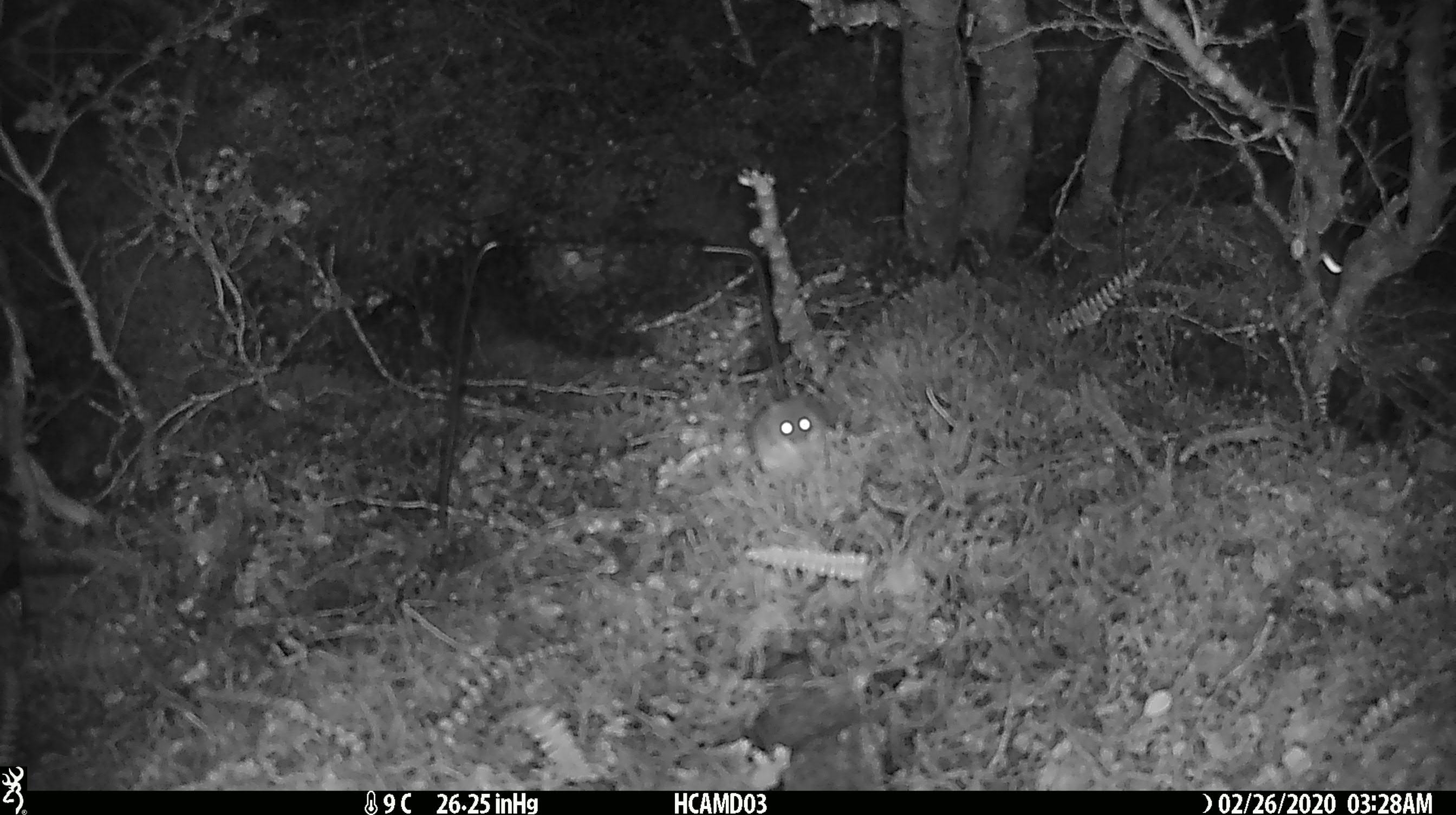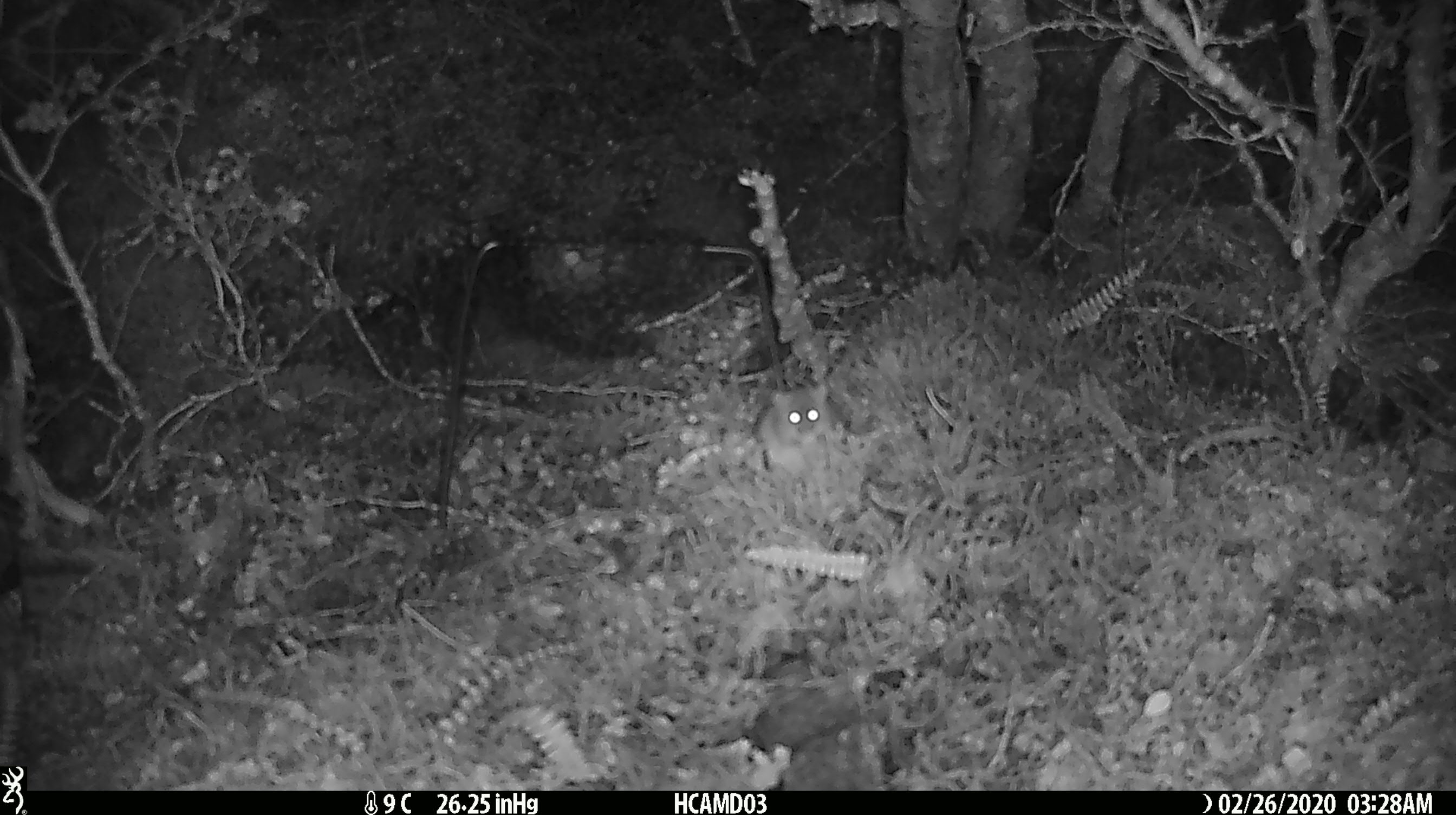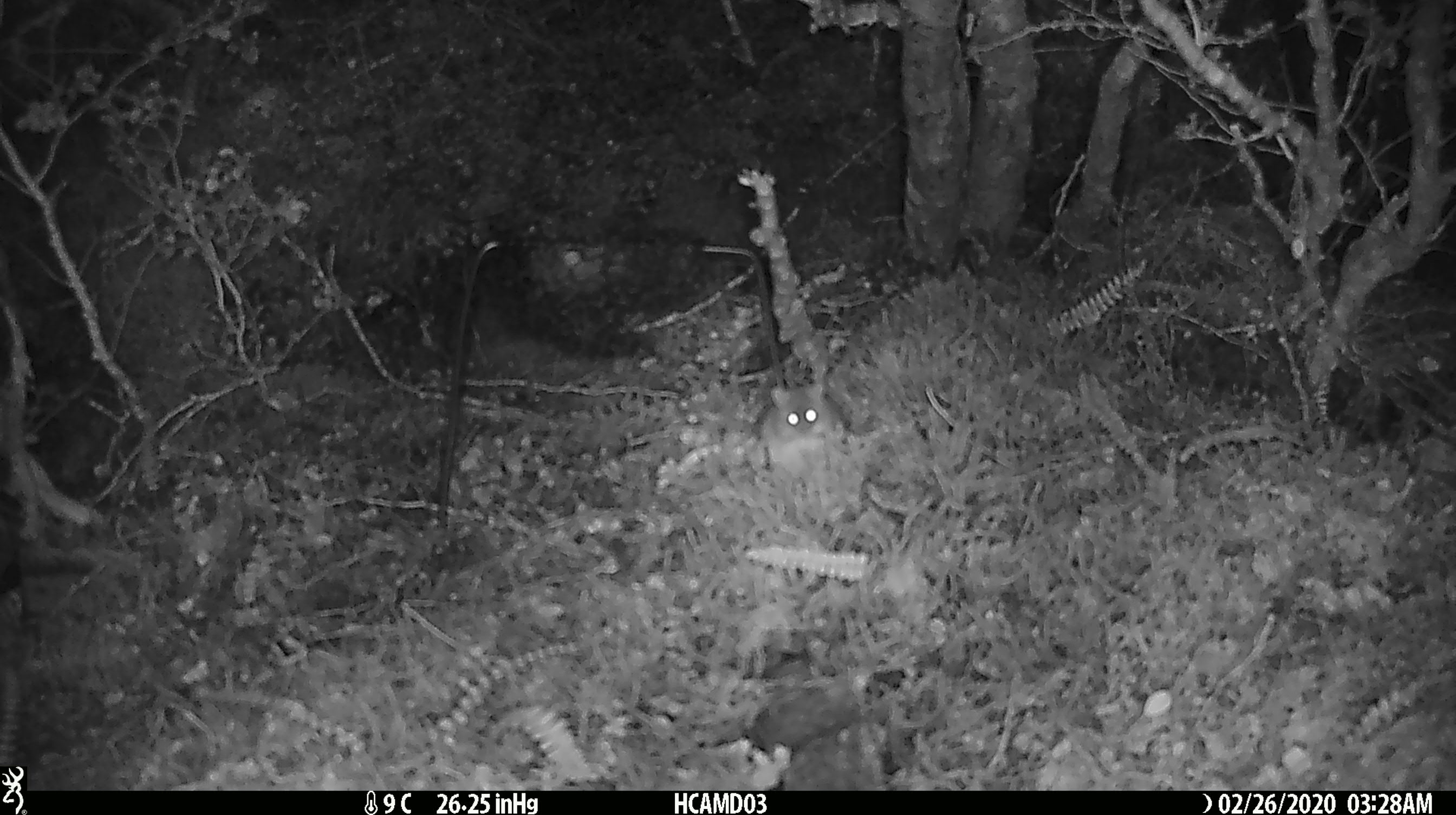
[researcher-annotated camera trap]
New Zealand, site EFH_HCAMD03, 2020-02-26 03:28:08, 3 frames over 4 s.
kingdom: Animalia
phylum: Chordata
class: Mammalia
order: Rodentia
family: Muridae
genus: Mus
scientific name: Mus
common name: mouse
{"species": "mouse (Mus)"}